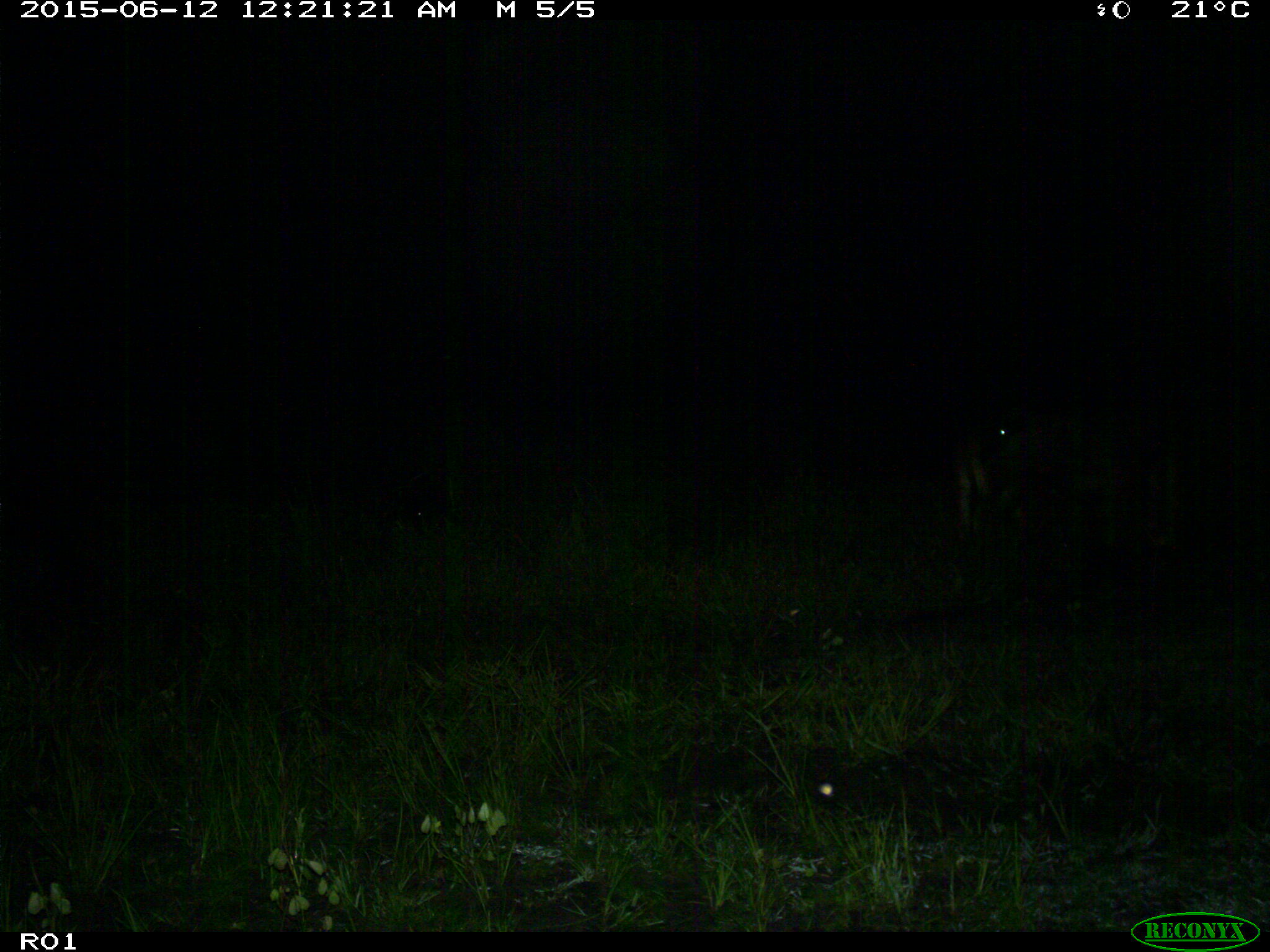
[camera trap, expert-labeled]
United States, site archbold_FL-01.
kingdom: Animalia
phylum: Chordata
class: Mammalia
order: Artiodactyla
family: Bovidae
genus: Bos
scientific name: Bos taurus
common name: domestic cow